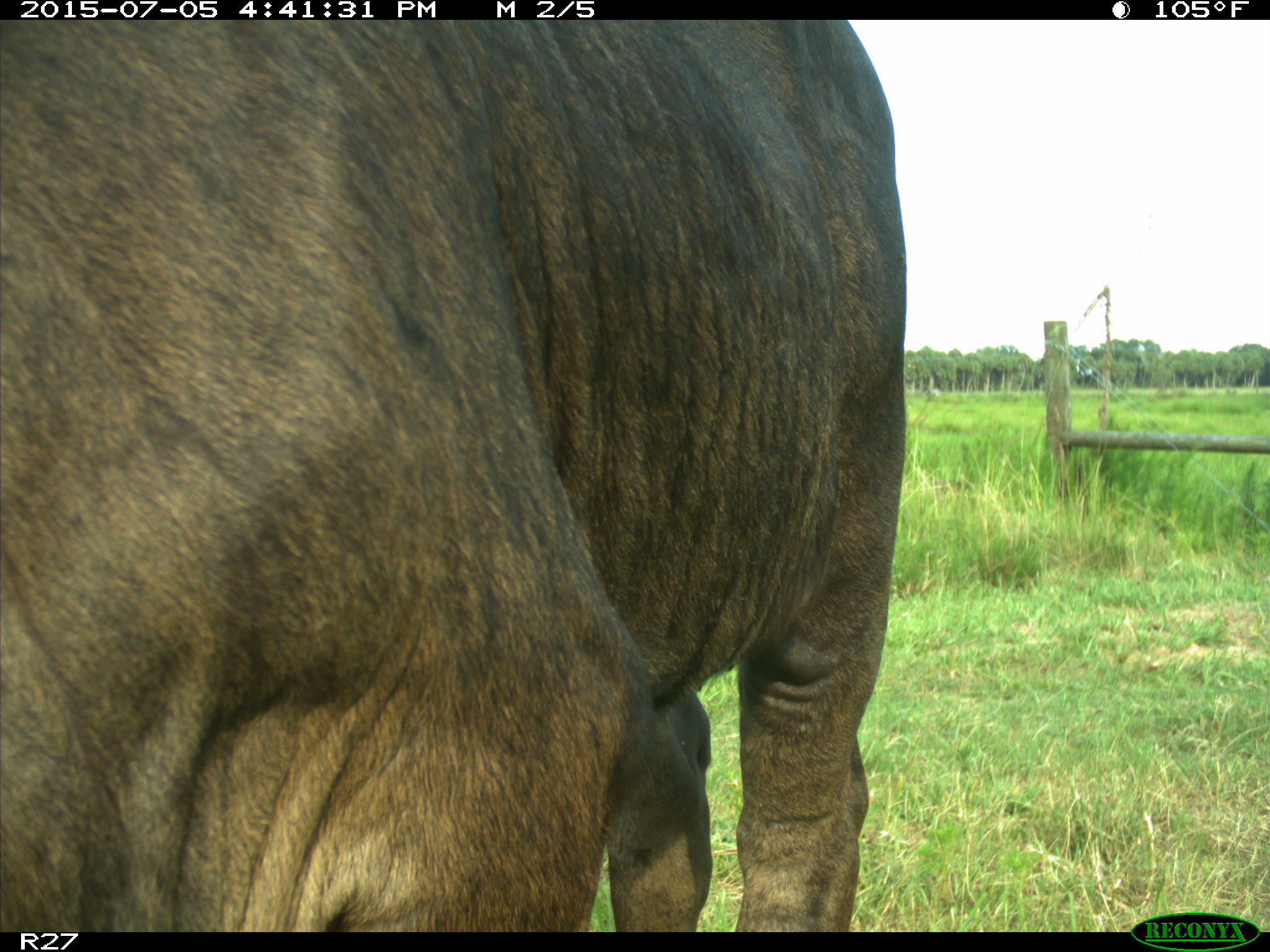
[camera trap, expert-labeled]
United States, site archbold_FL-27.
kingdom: Animalia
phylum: Chordata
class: Mammalia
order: Artiodactyla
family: Bovidae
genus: Bos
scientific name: Bos taurus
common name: domestic cow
Bos taurus (domestic cow).